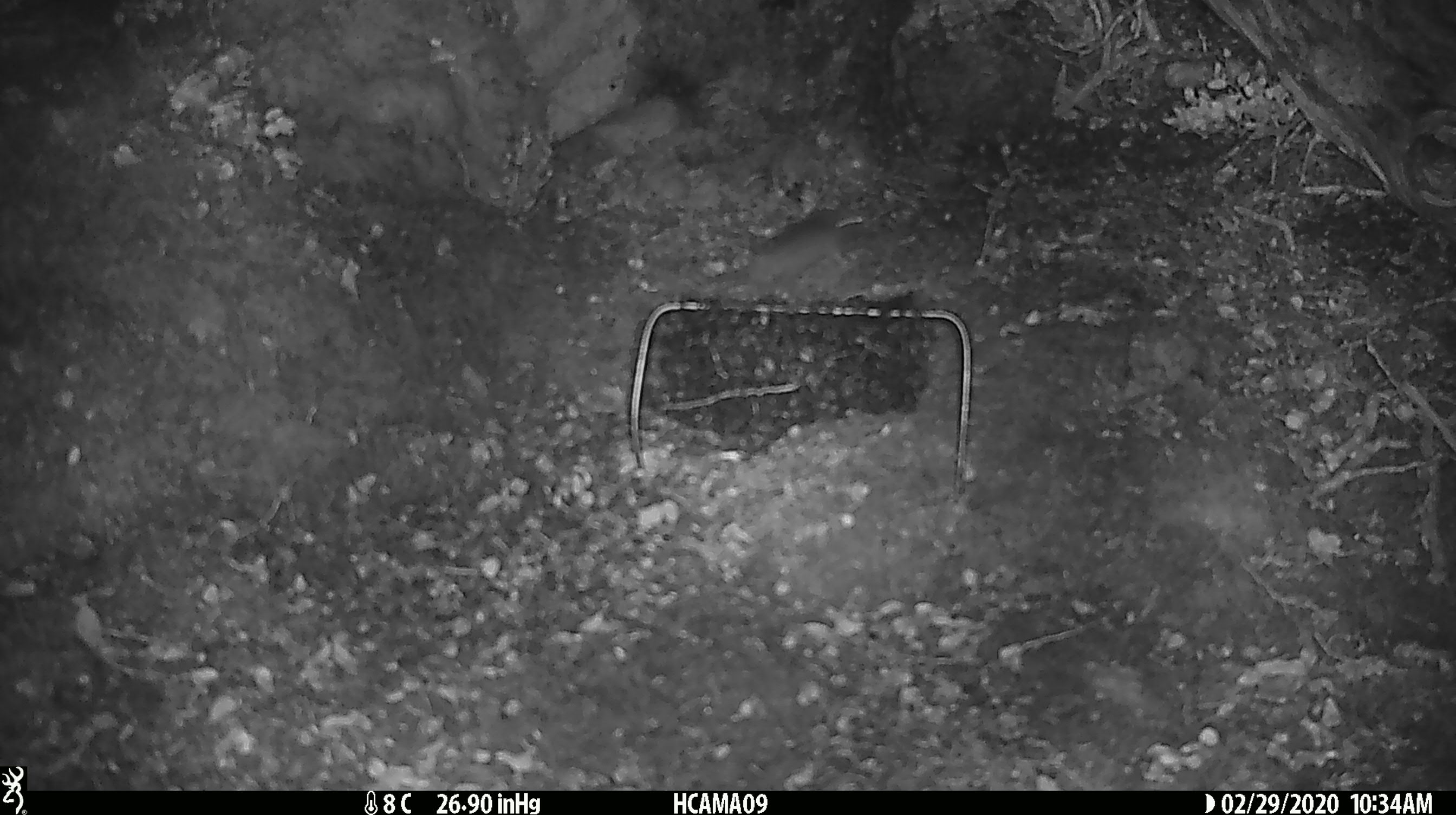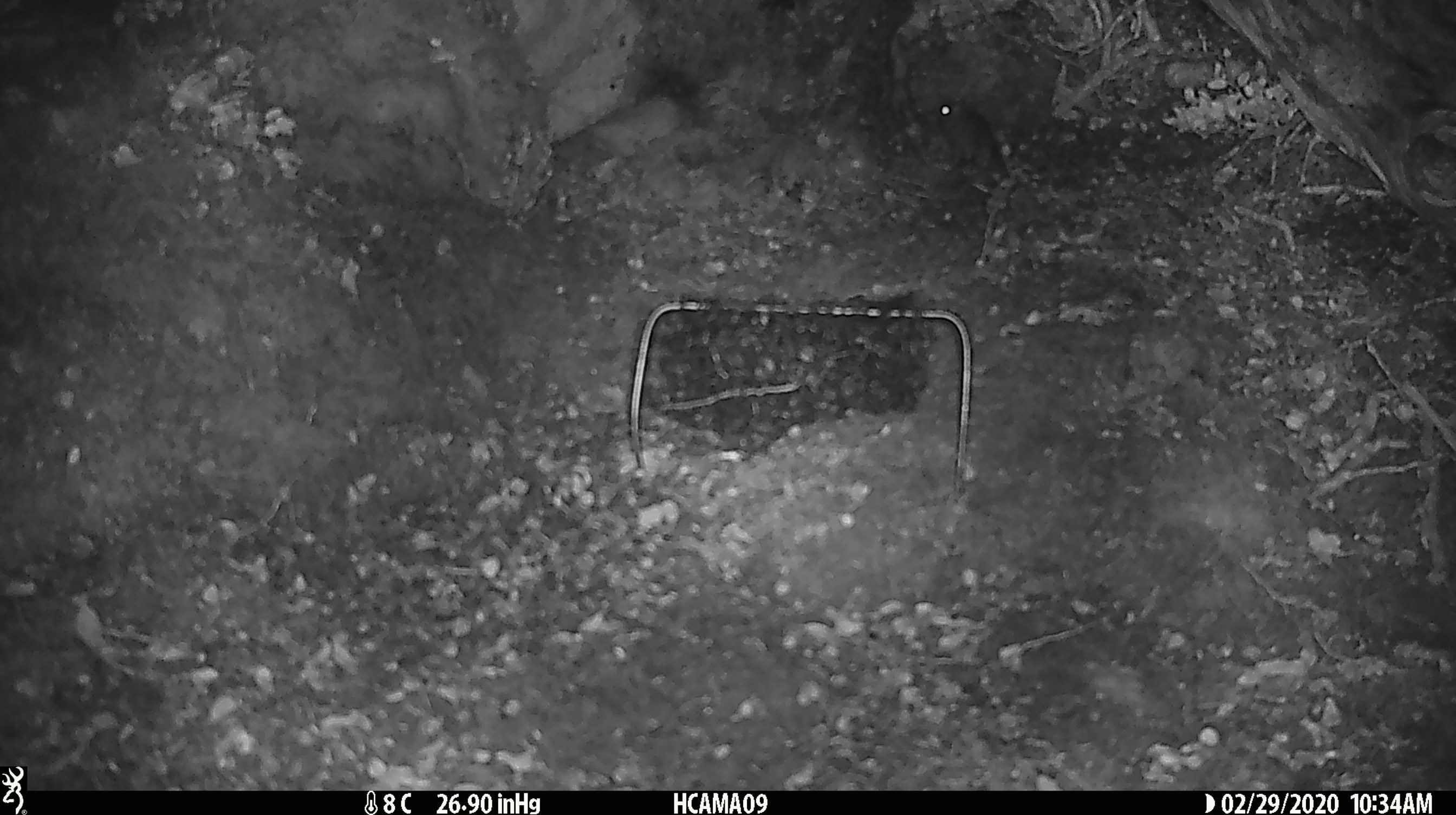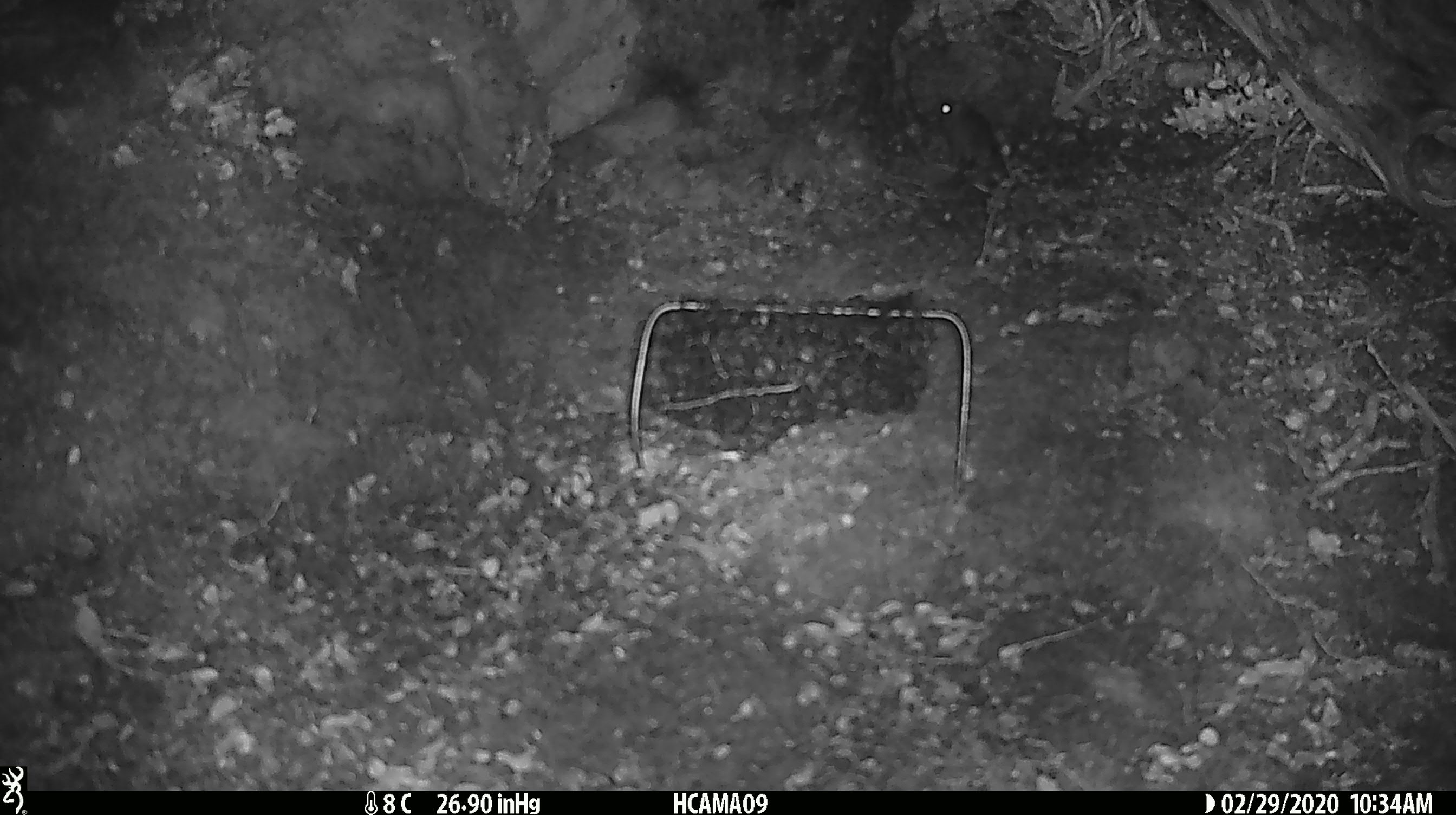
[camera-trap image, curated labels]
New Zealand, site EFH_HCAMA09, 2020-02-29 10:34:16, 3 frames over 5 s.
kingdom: Animalia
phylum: Chordata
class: Mammalia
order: Rodentia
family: Muridae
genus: Mus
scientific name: Mus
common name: mouse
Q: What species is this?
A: Mouse (Mus).